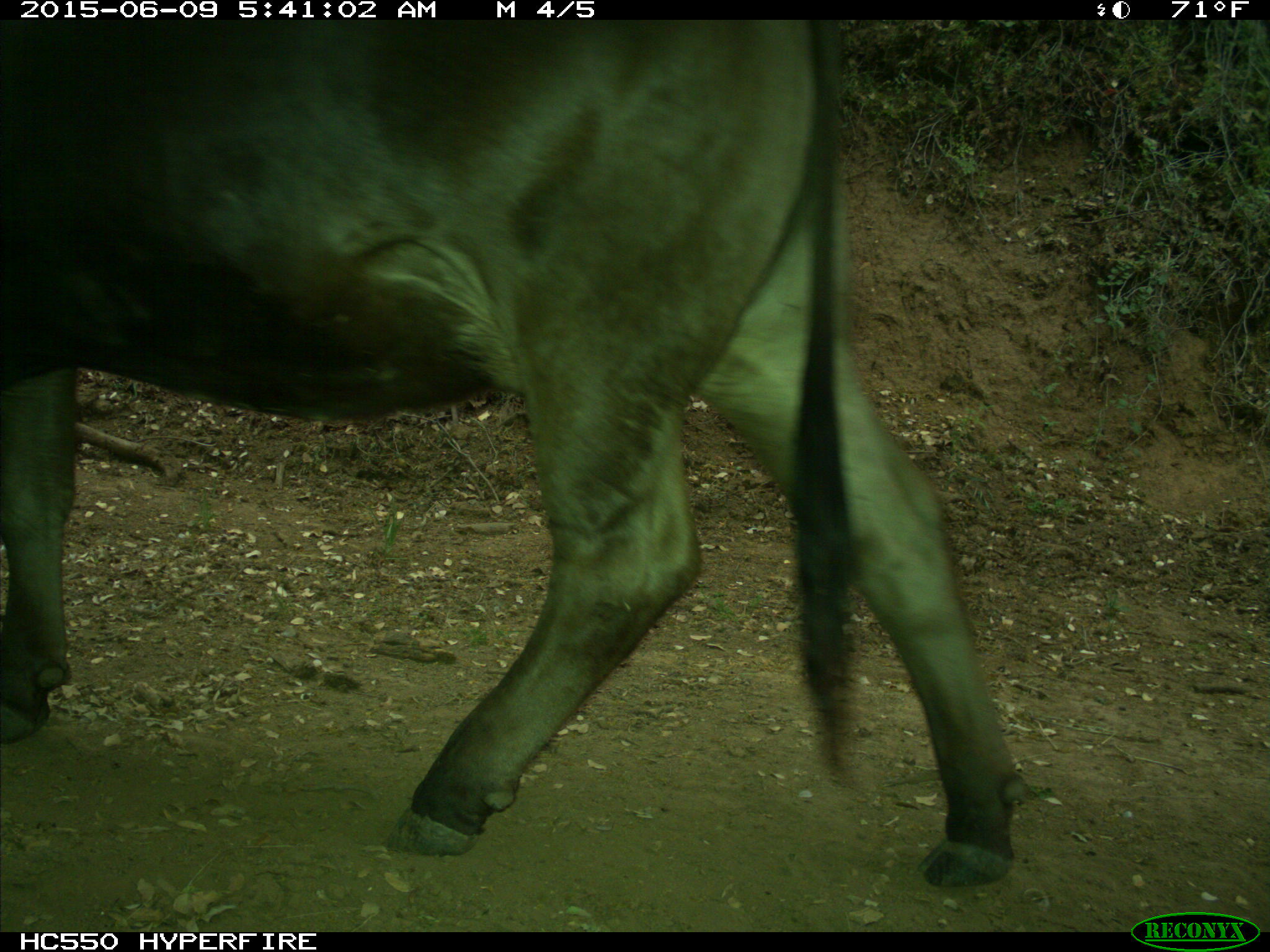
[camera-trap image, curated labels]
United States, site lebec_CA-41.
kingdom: Animalia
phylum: Chordata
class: Mammalia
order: Artiodactyla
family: Bovidae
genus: Bos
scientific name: Bos taurus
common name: domestic cow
Bos taurus (domestic cow).